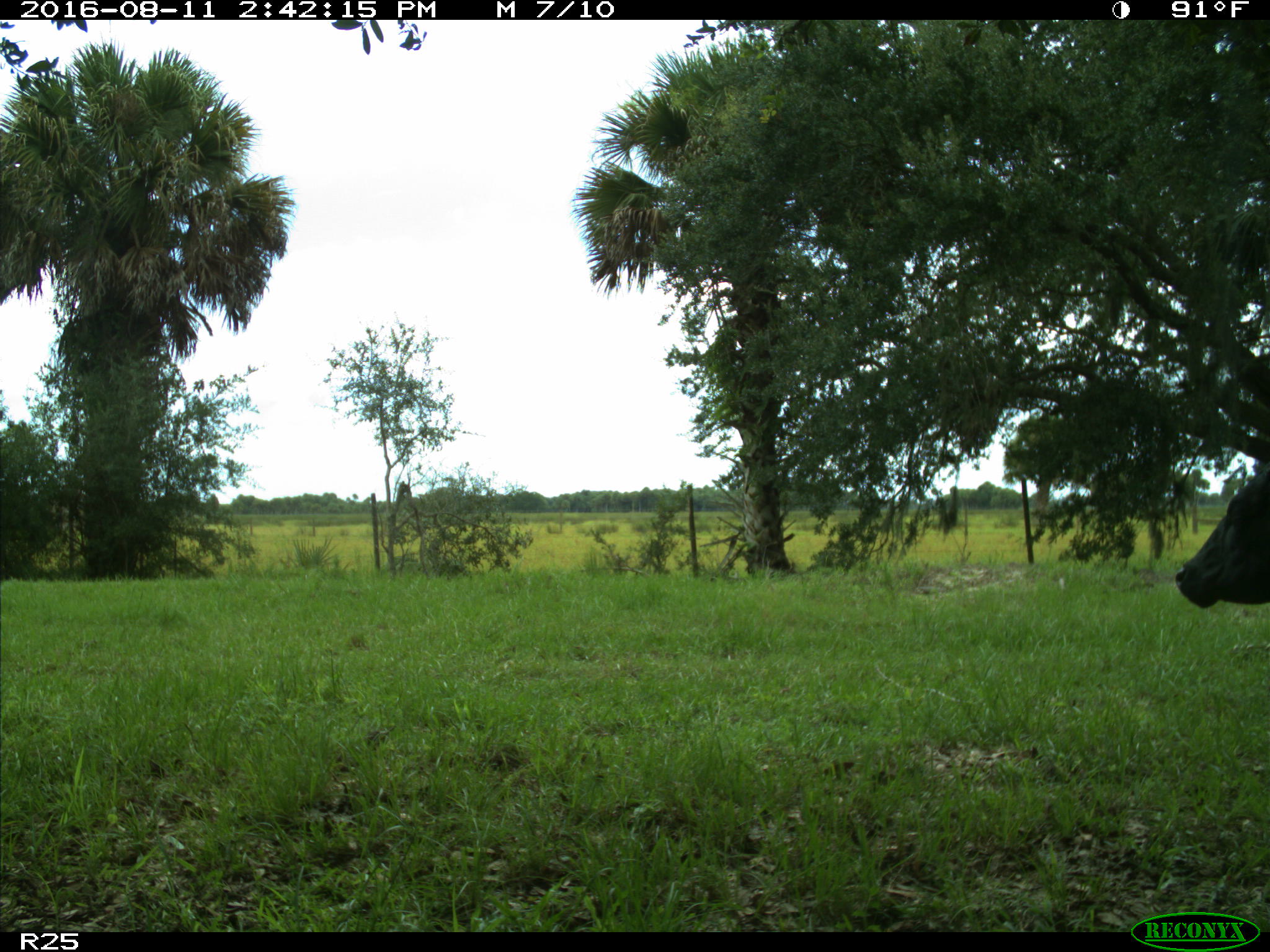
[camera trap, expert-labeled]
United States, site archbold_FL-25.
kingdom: Animalia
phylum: Chordata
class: Mammalia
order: Artiodactyla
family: Bovidae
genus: Bos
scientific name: Bos taurus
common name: domestic cow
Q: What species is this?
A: Bos taurus (domestic cow).